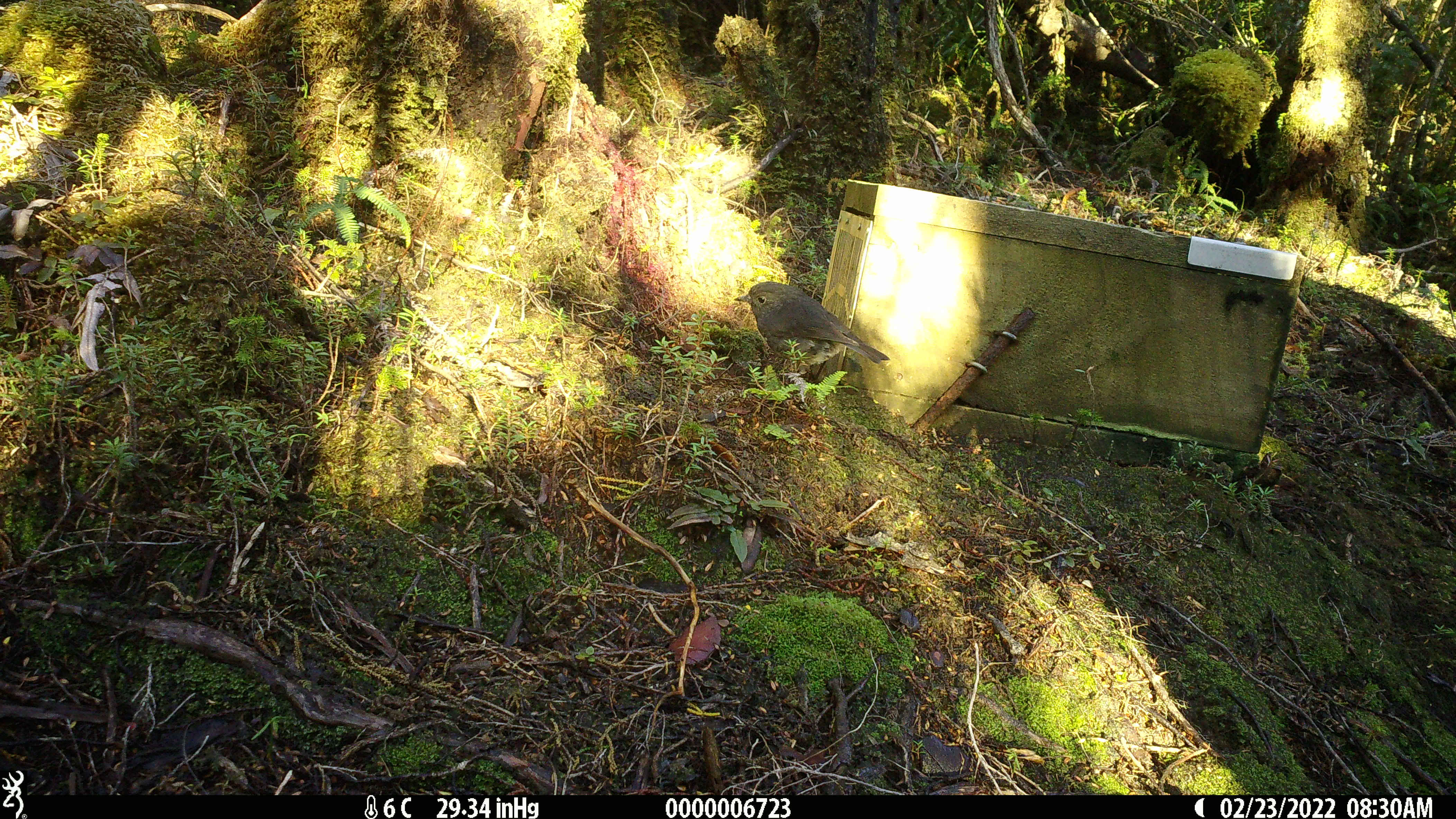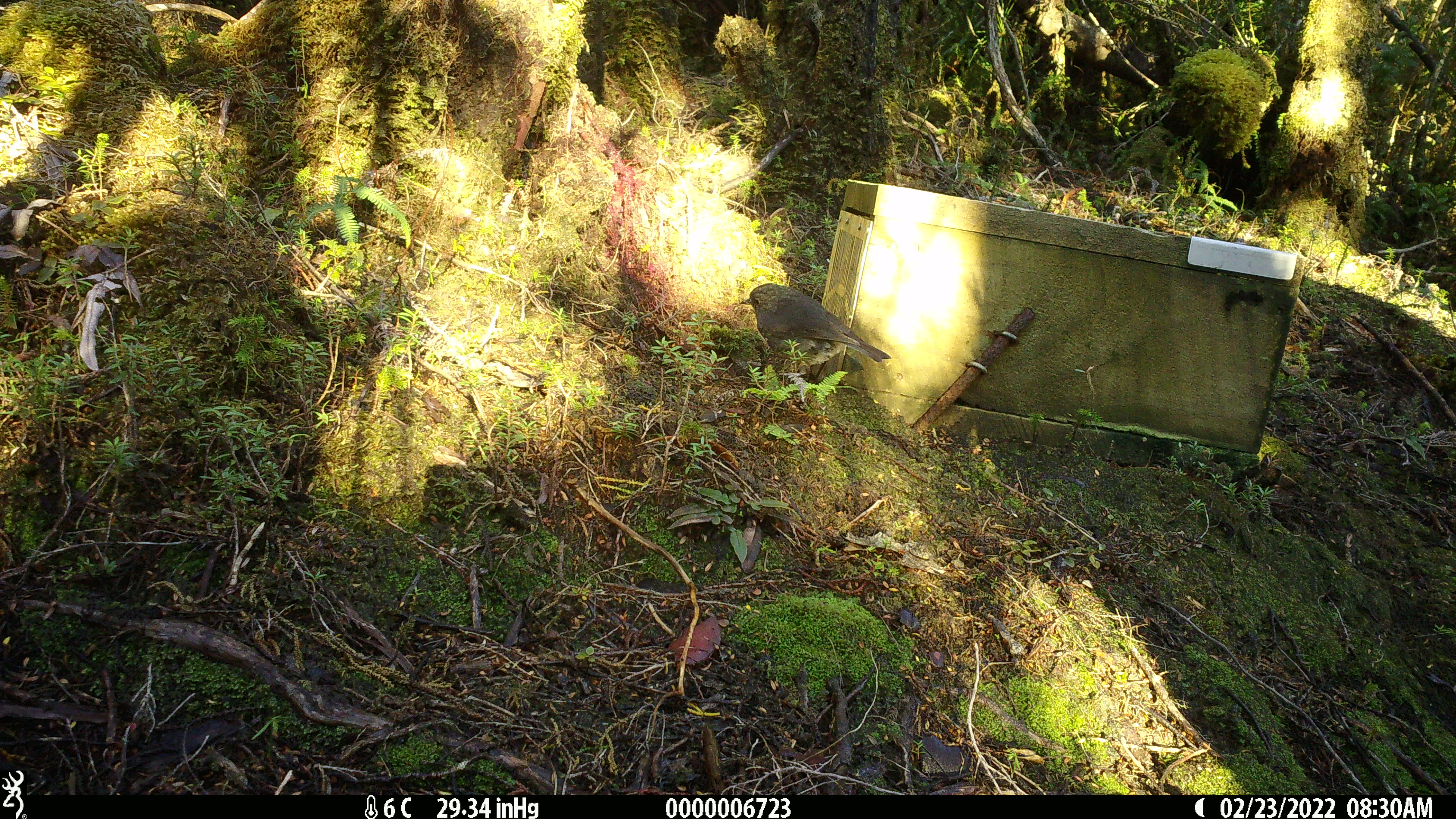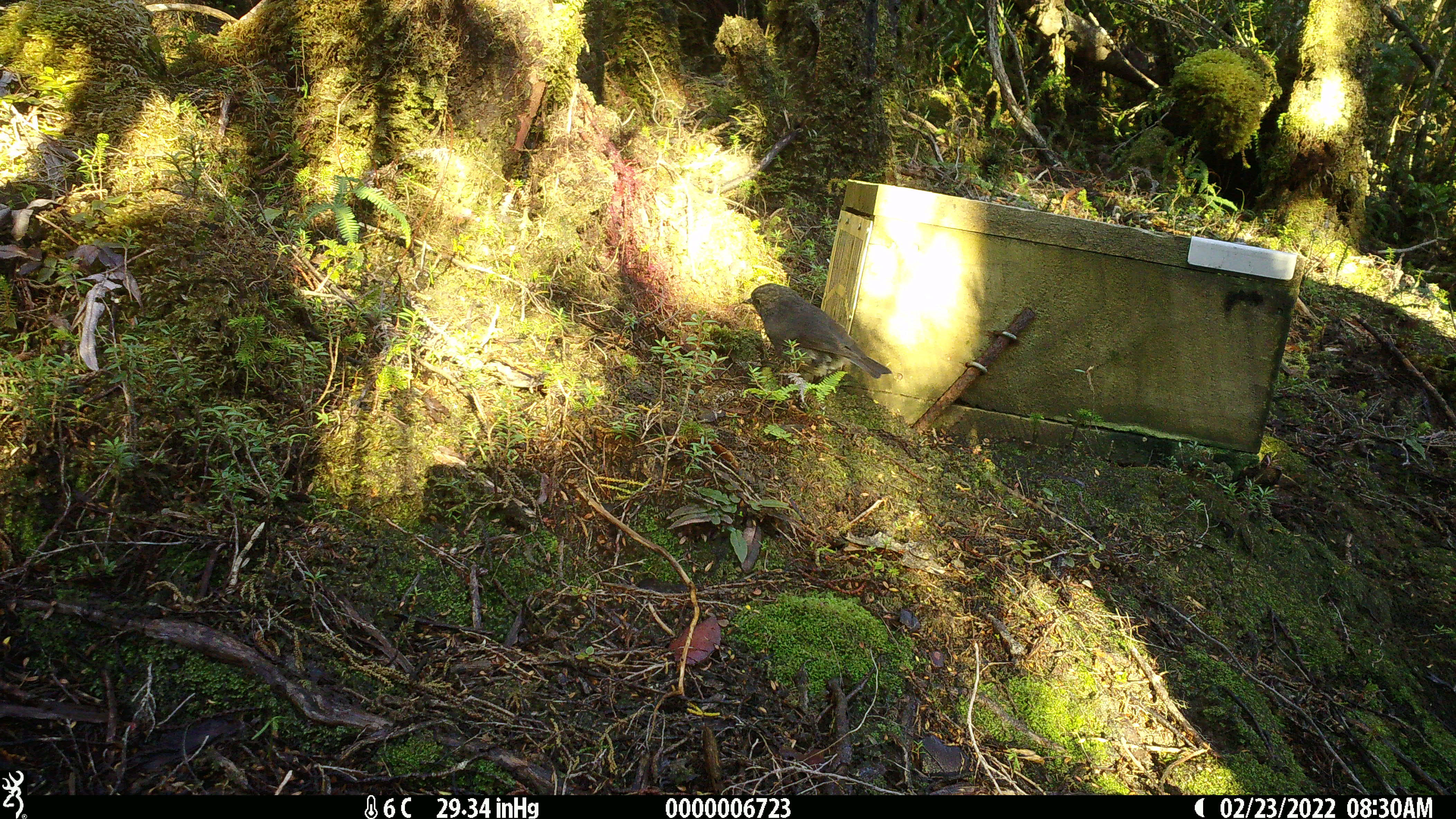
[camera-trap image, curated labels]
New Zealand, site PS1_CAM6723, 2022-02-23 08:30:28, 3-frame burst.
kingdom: Animalia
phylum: Chordata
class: Aves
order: Passeriformes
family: Petroicidae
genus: Petroica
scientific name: Petroica australis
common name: new zealand robin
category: robin